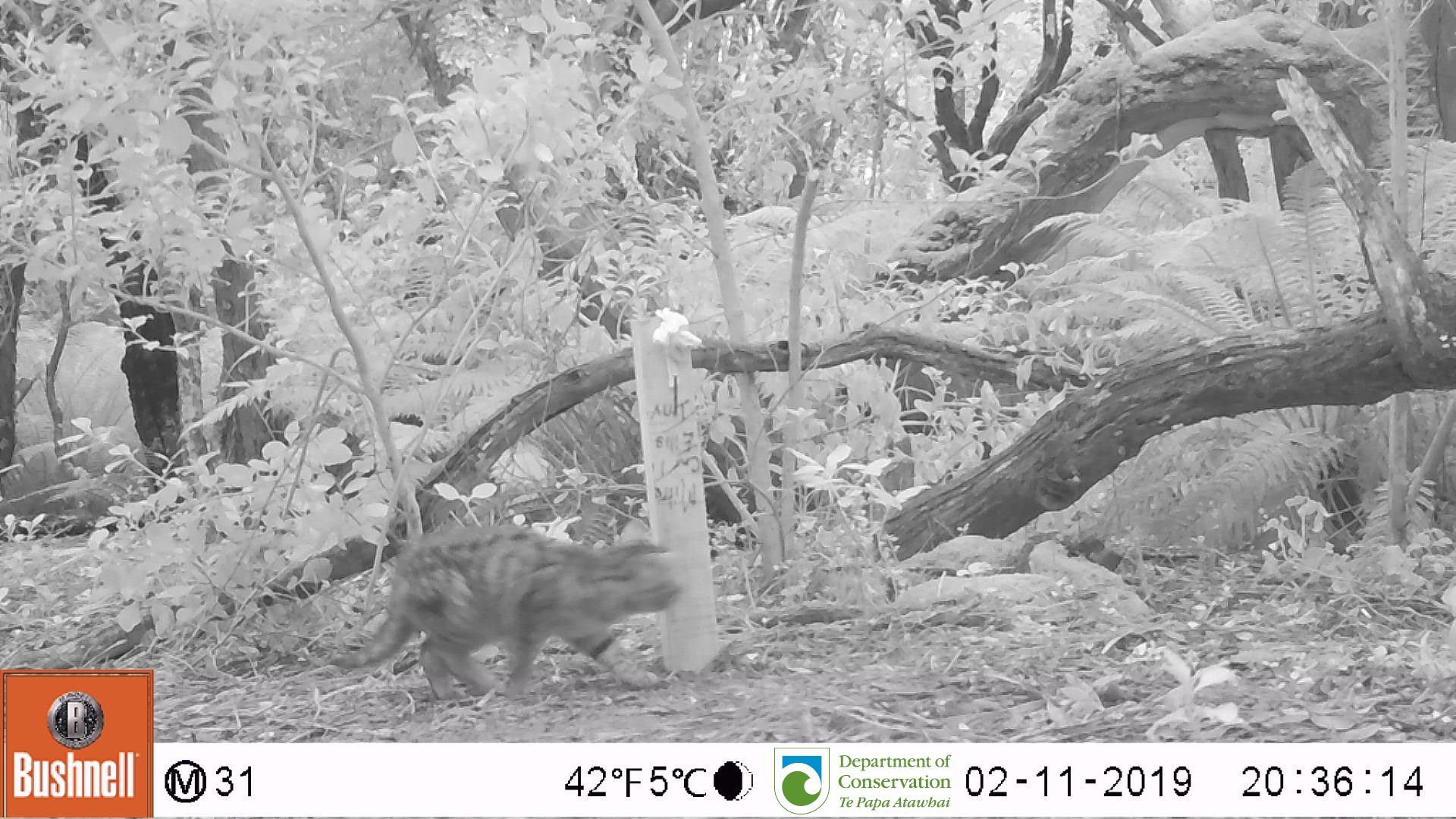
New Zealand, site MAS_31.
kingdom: Animalia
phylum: Chordata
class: Mammalia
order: Carnivora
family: Felidae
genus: Felis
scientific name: Felis catus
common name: domestic cat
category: cat